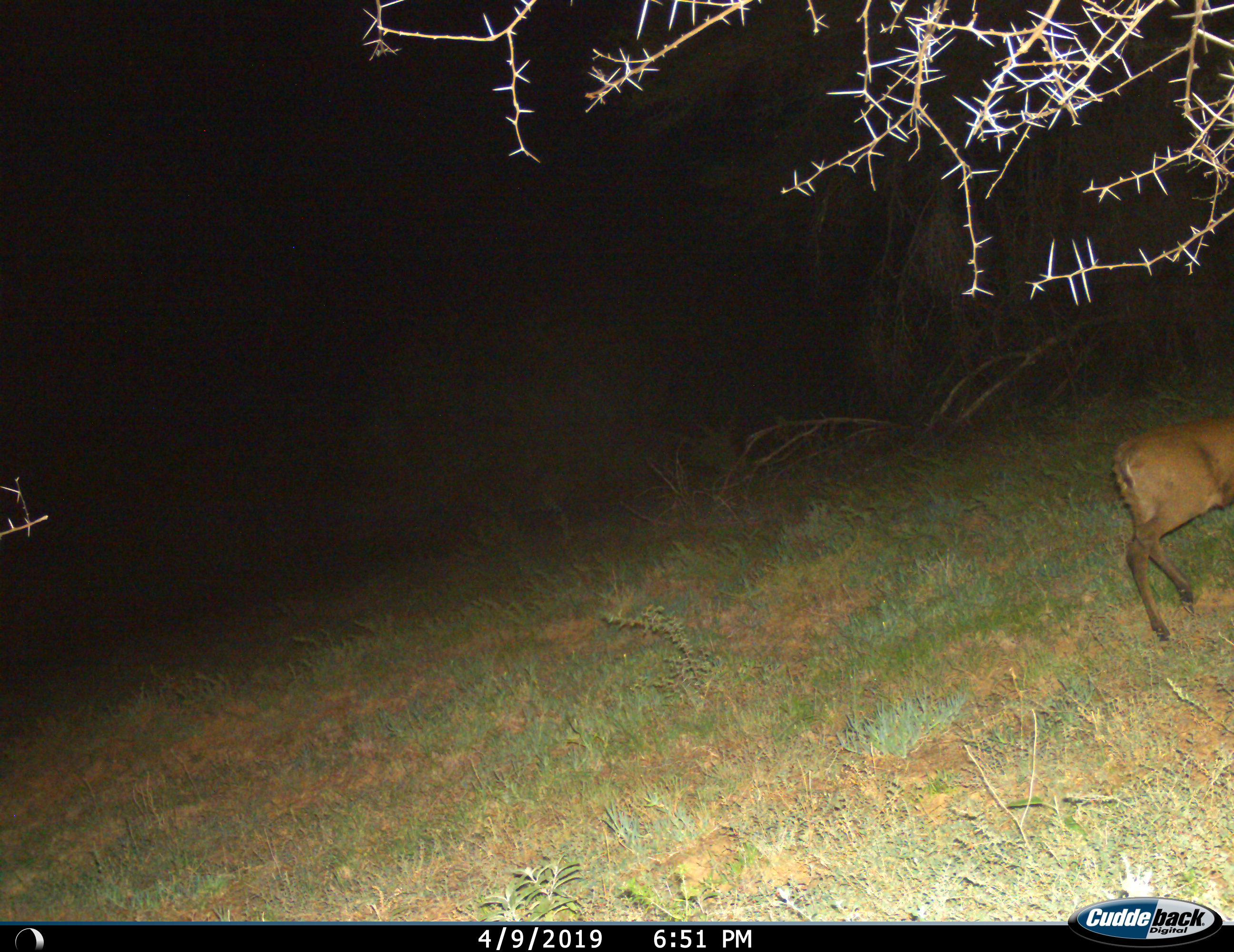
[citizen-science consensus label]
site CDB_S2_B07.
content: unidentified animal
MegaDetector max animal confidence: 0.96